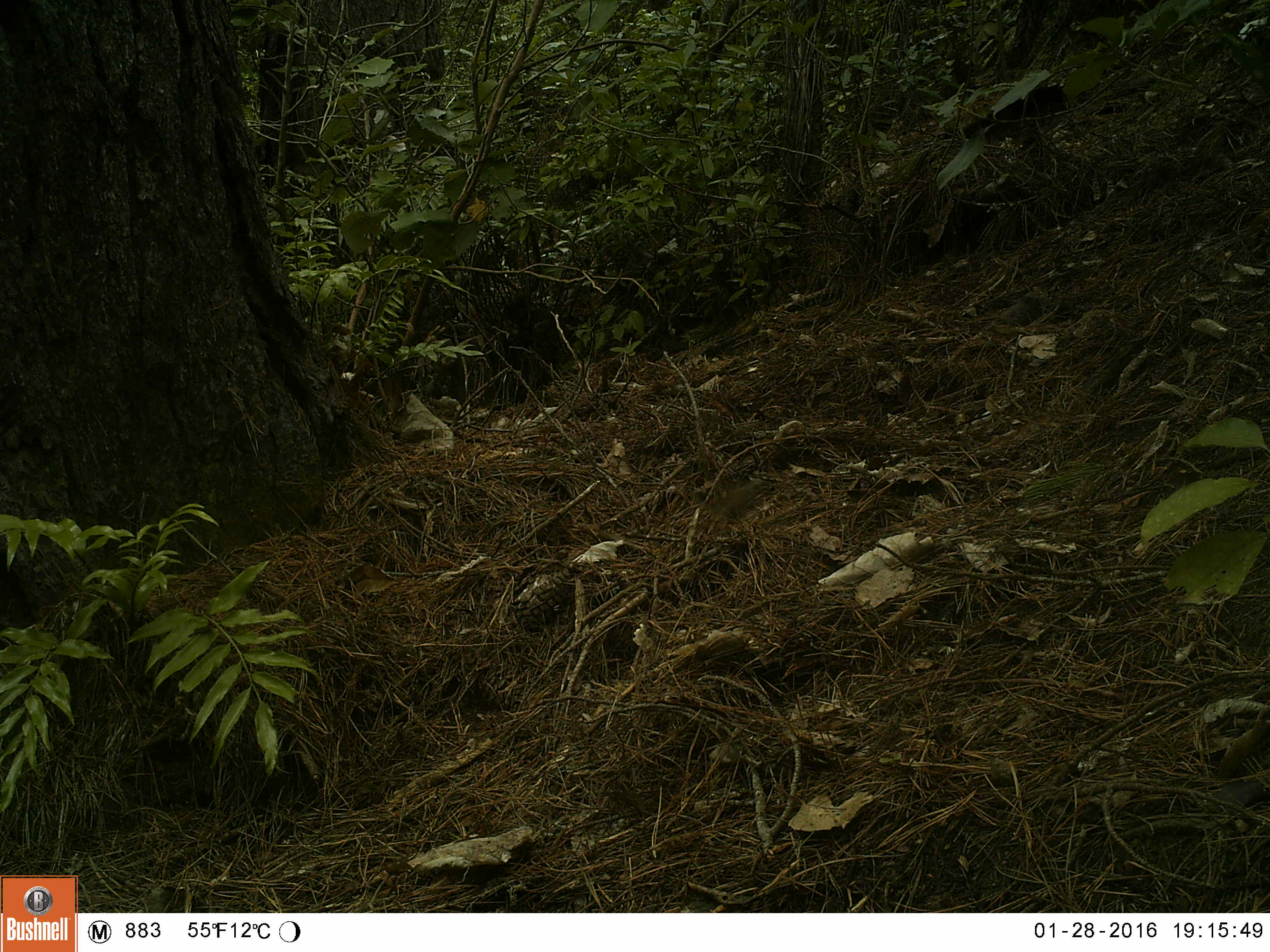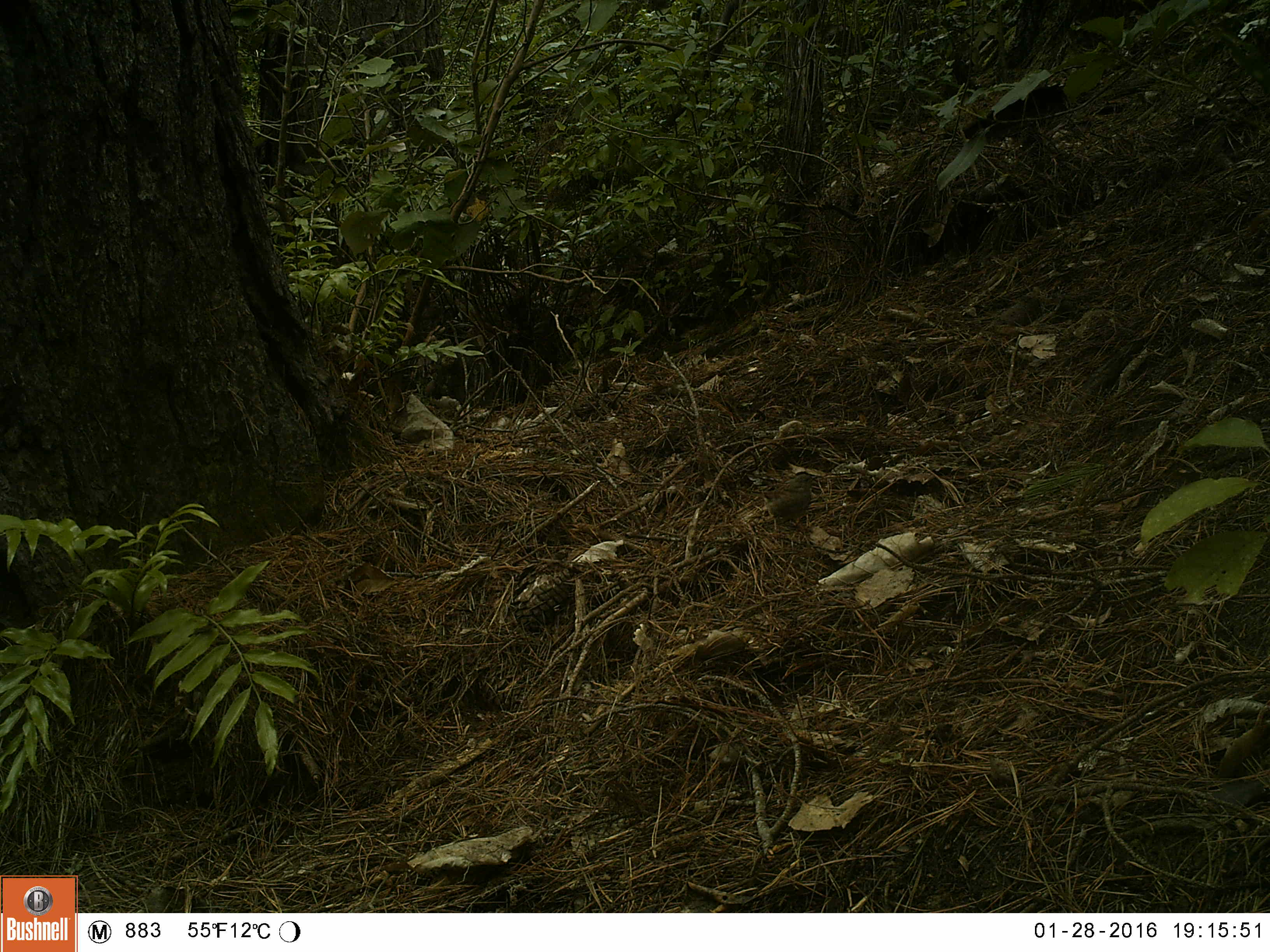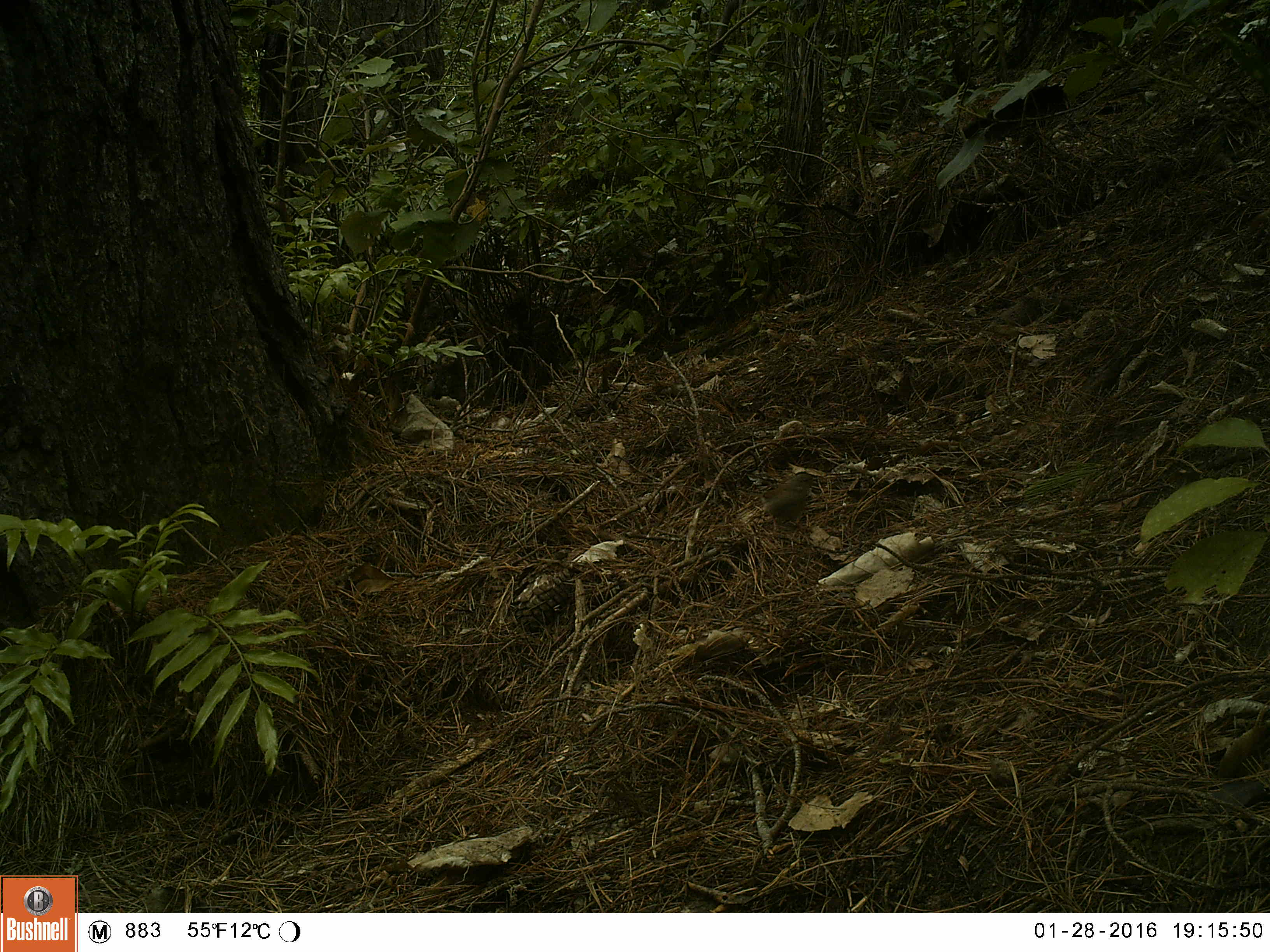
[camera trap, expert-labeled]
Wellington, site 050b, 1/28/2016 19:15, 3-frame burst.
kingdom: Animalia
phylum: Chordata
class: Aves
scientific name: Aves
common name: bird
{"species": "bird (Aves)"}